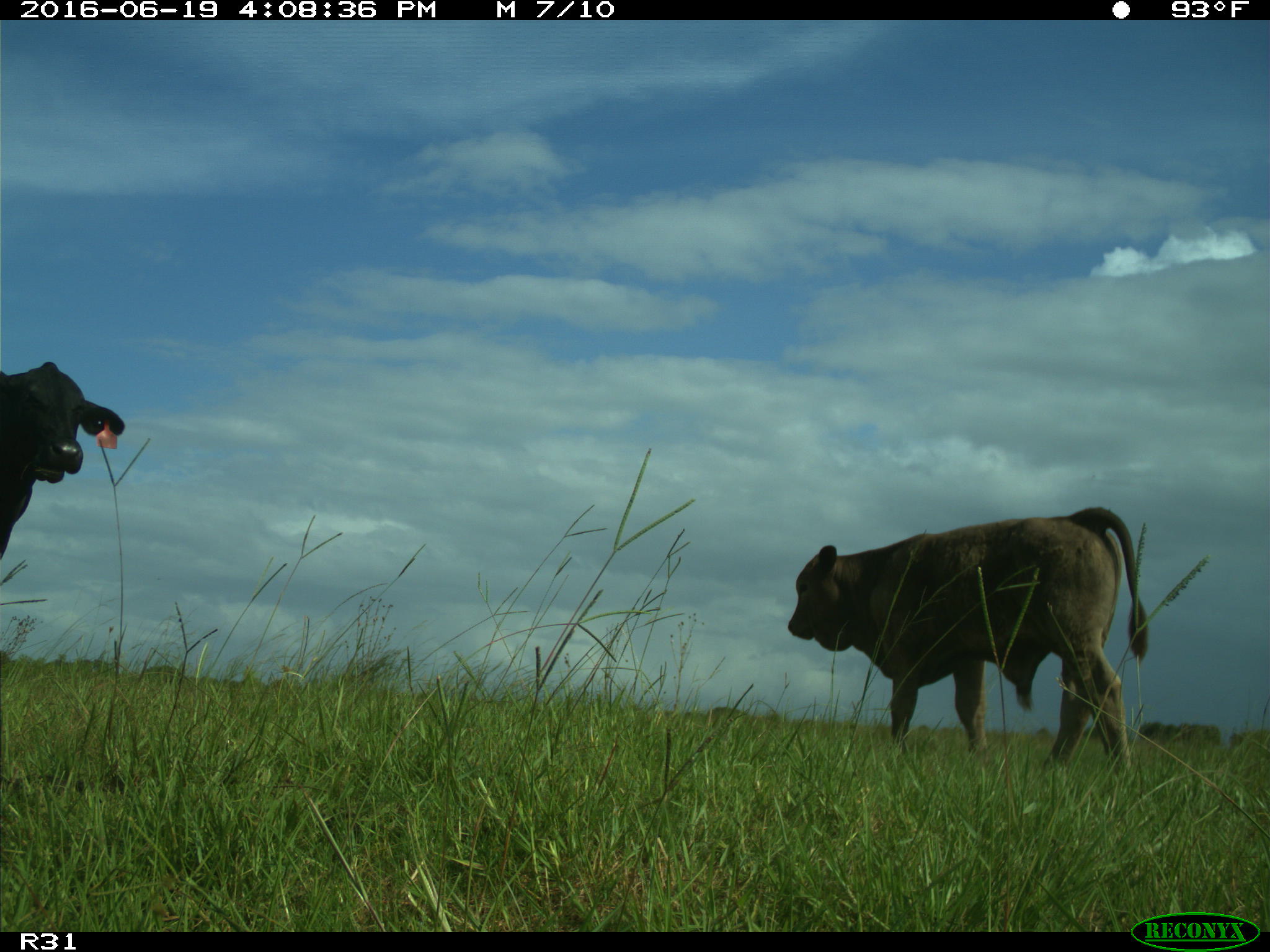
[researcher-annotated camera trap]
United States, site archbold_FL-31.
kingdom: Animalia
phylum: Chordata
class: Mammalia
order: Artiodactyla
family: Bovidae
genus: Bos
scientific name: Bos taurus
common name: domestic cow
Bos taurus (domestic cow).